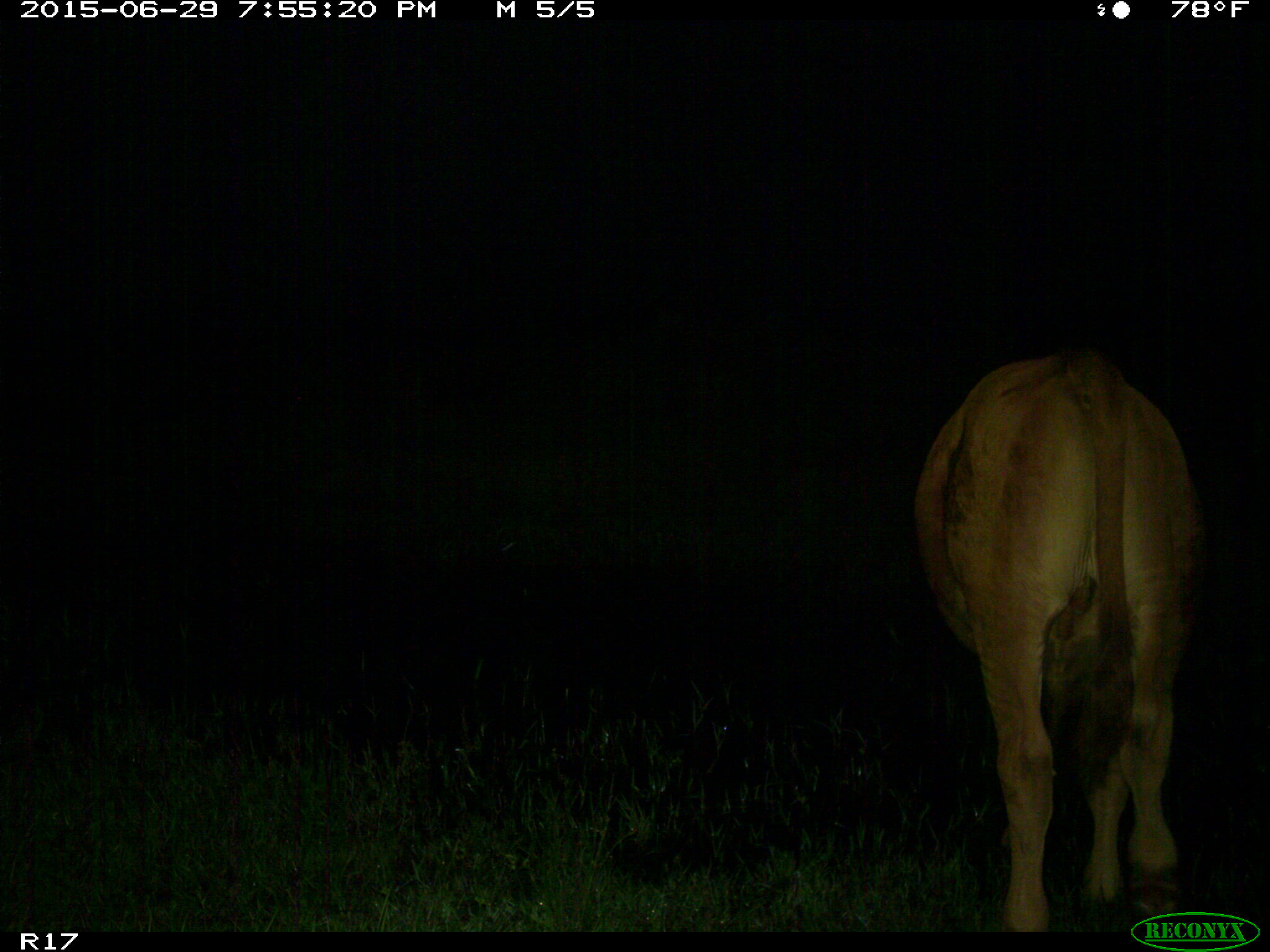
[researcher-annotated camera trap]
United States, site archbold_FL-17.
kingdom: Animalia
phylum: Chordata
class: Mammalia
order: Artiodactyla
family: Bovidae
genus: Bos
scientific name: Bos taurus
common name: domestic cow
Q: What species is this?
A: Bos taurus (domestic cow).